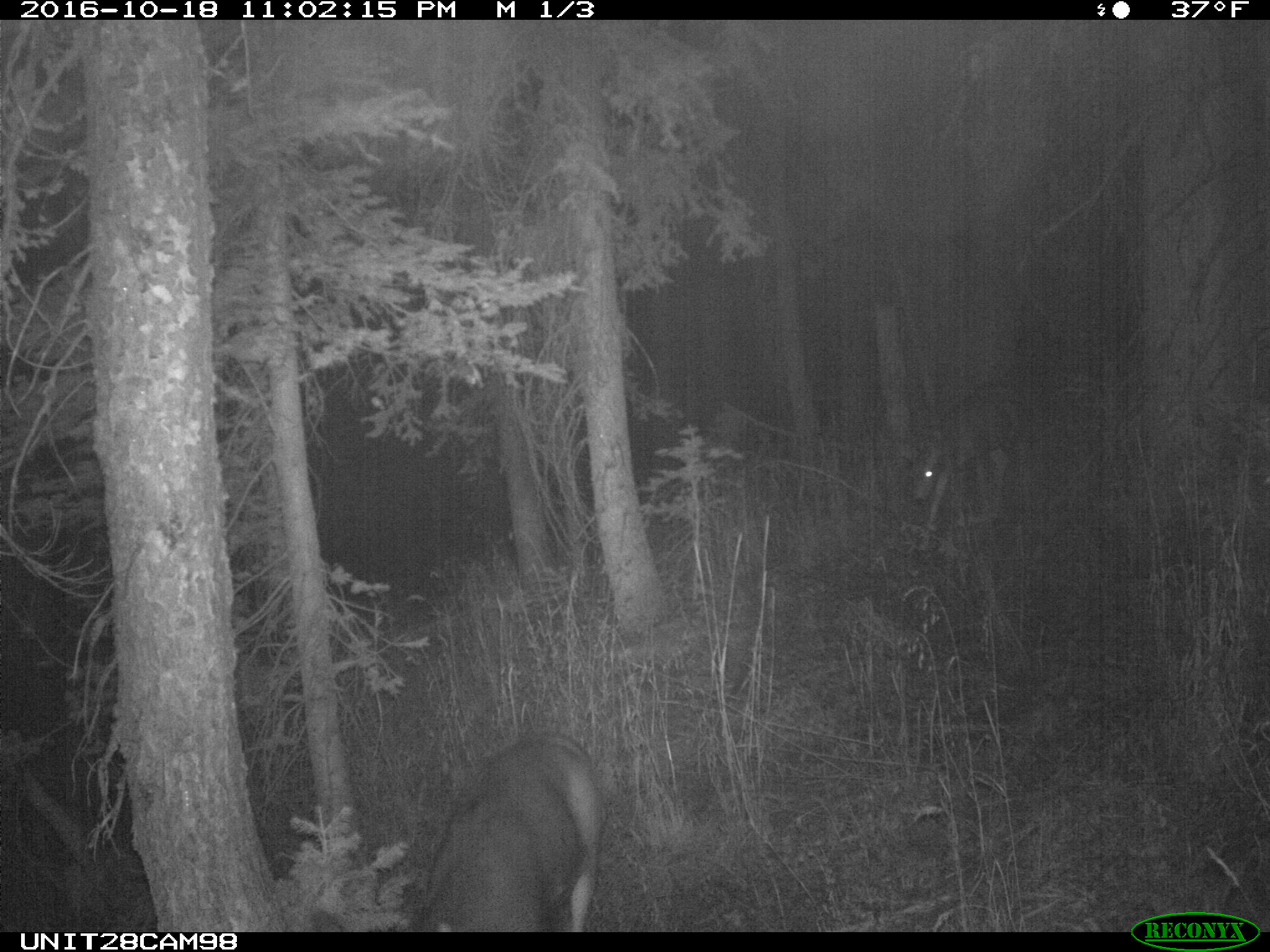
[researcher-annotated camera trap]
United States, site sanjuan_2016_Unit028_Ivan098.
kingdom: Animalia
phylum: Chordata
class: Mammalia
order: Artiodactyla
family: Cervidae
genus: Odocoileus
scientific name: Odocoileus hemionus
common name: mule deer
Odocoileus hemionus (mule deer).